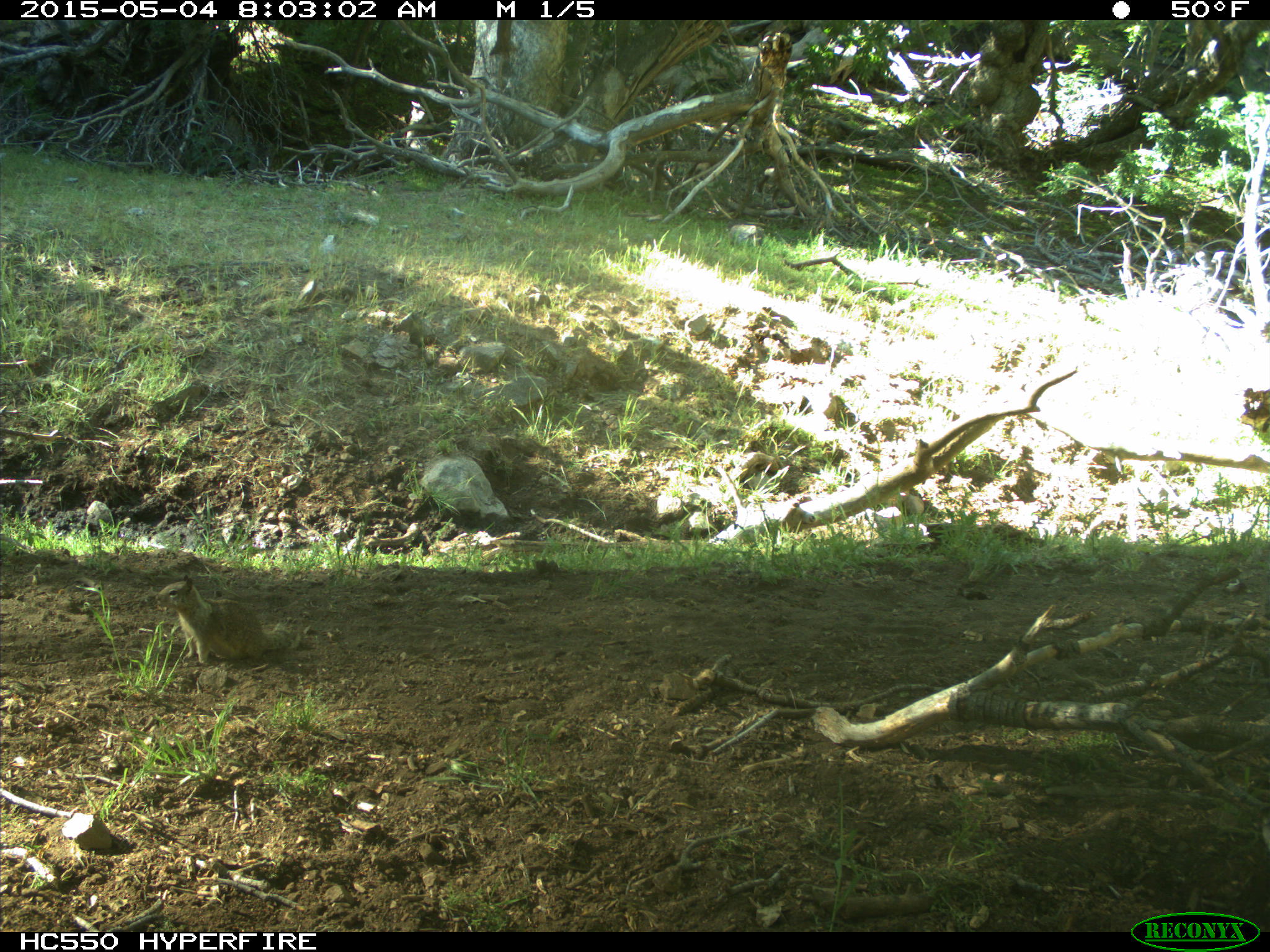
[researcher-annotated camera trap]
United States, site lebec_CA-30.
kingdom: Animalia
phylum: Chordata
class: Mammalia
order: Rodentia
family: Sciuridae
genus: Otospermophilus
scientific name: Otospermophilus beecheyi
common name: california ground squirrel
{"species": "Otospermophilus beecheyi (california ground squirrel)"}